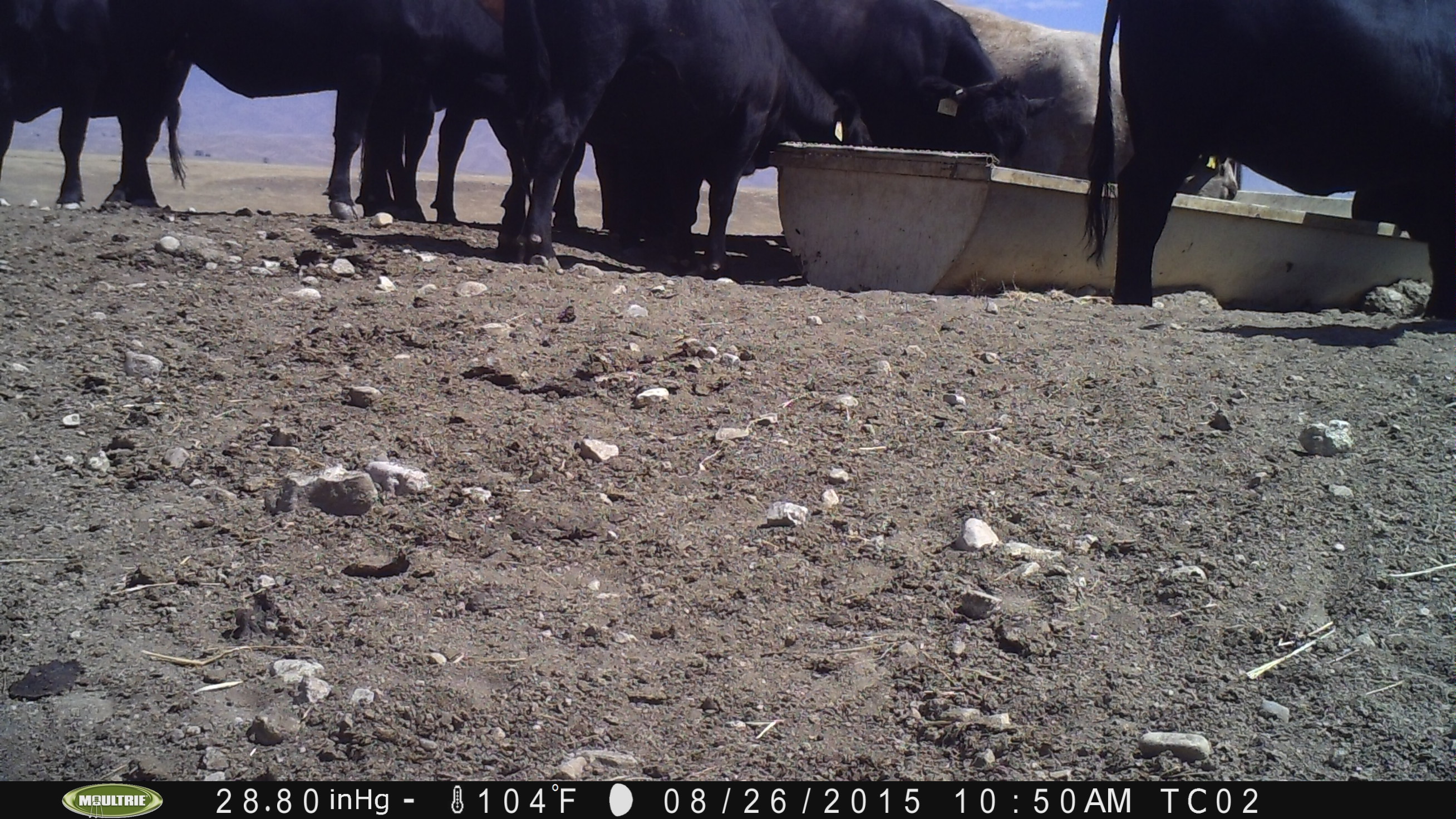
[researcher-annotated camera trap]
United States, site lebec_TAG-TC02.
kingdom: Animalia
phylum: Chordata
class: Mammalia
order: Artiodactyla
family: Bovidae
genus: Bos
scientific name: Bos taurus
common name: domestic cow